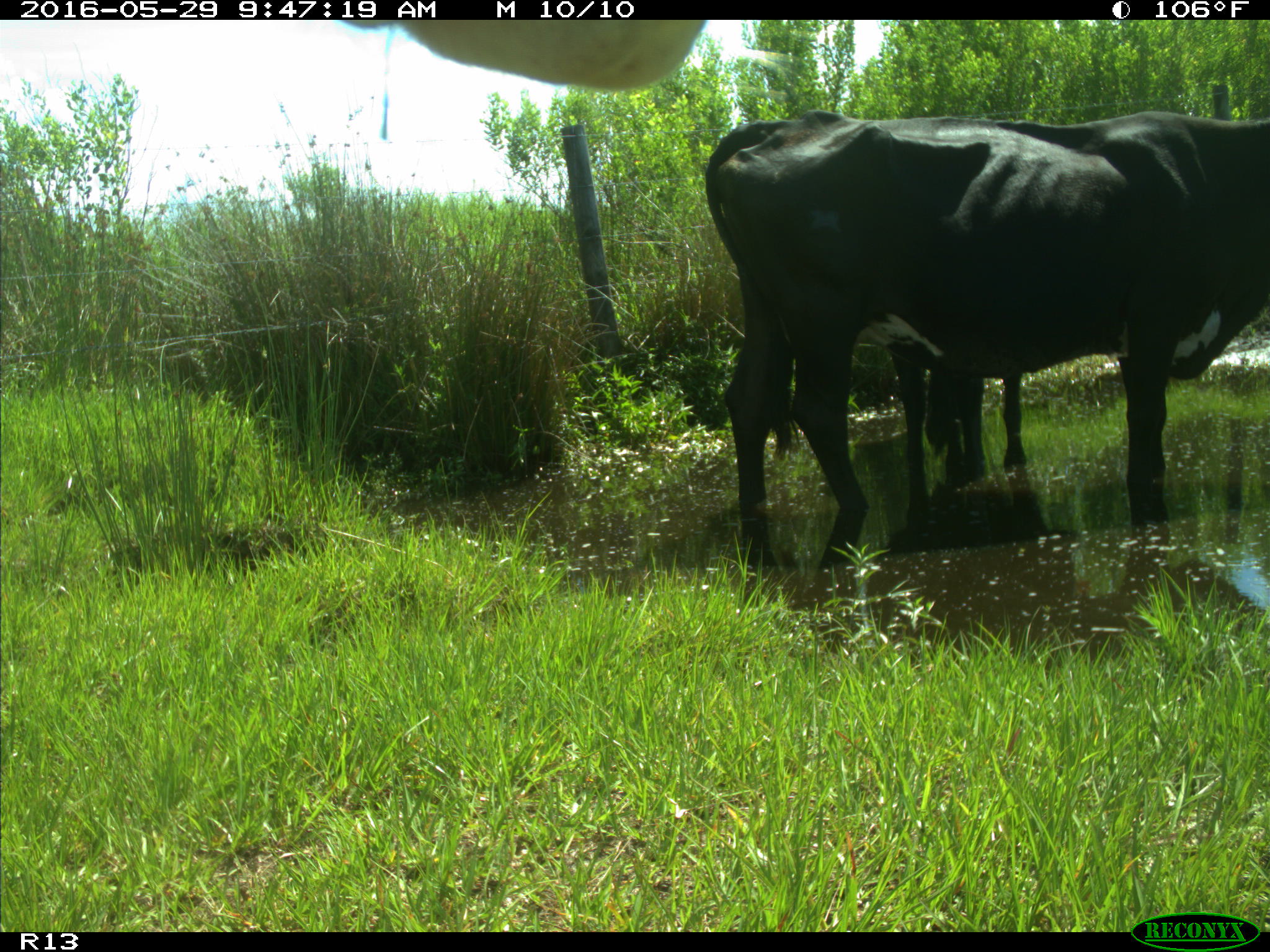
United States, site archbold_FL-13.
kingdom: Animalia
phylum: Chordata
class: Mammalia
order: Artiodactyla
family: Bovidae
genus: Bos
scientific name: Bos taurus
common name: domestic cow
Bos taurus (domestic cow).